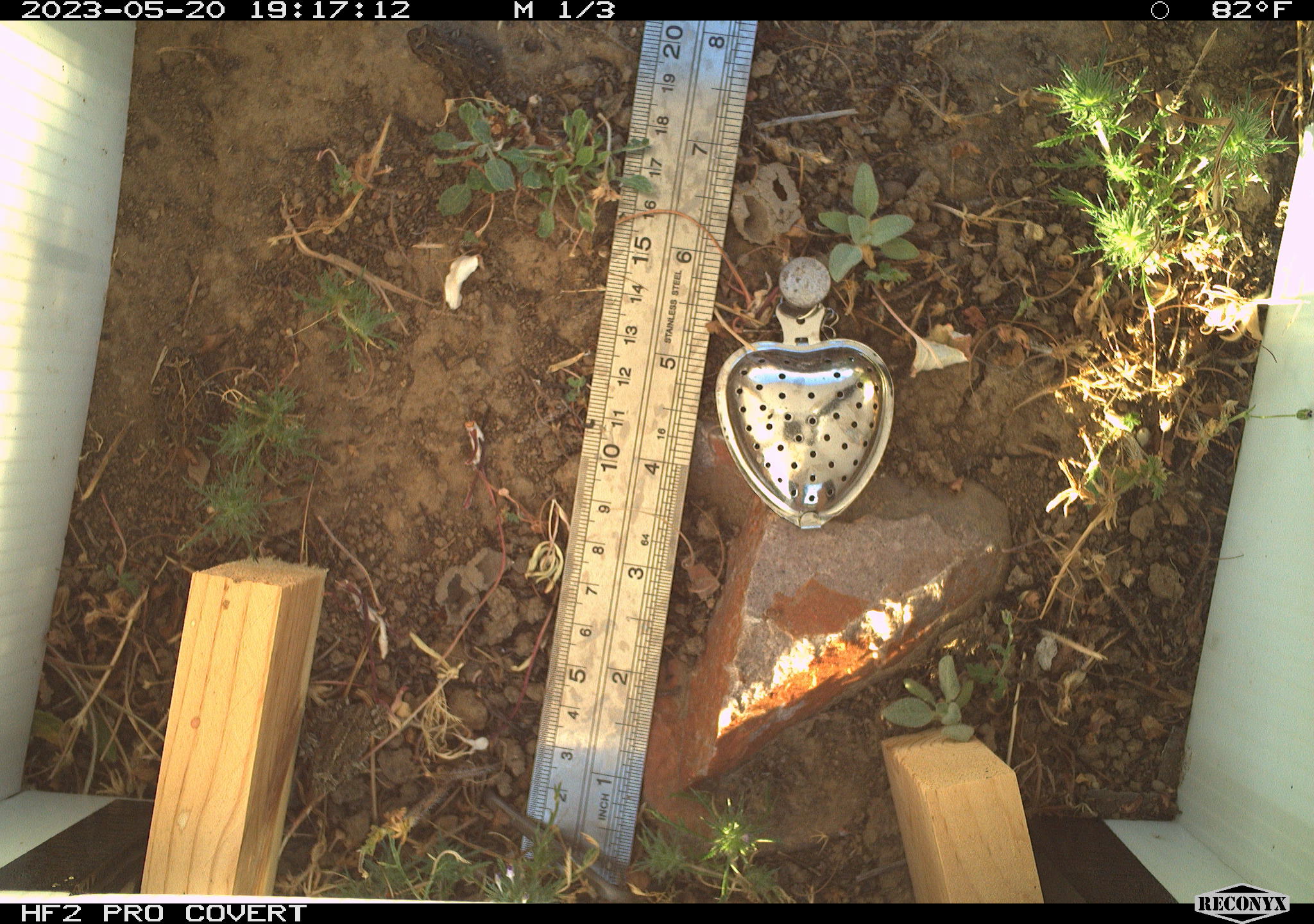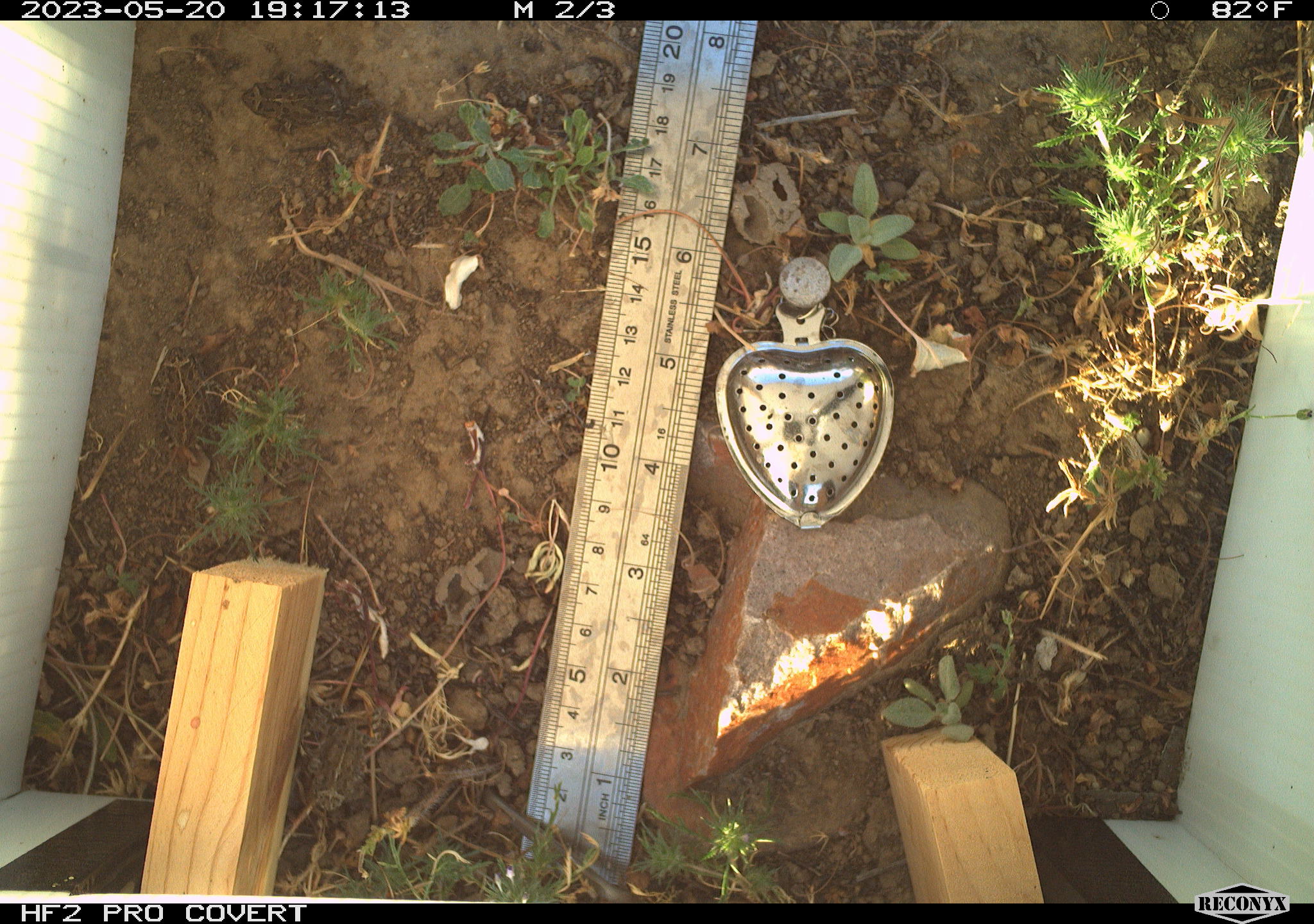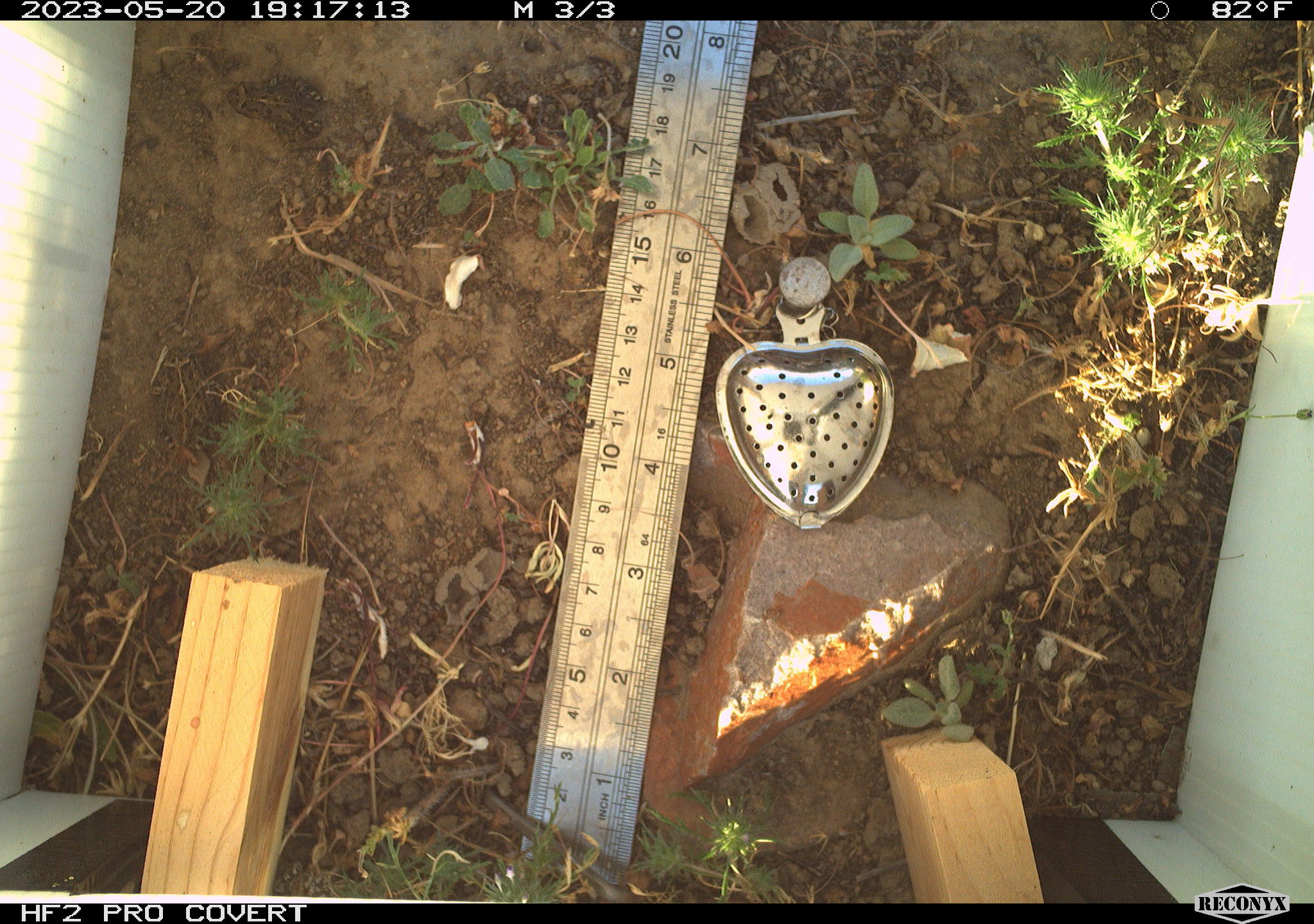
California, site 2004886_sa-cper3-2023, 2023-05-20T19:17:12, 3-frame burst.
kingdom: Animalia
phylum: Chordata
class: Amphibia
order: Anura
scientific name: Anura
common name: frogs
Frogs (Anura).